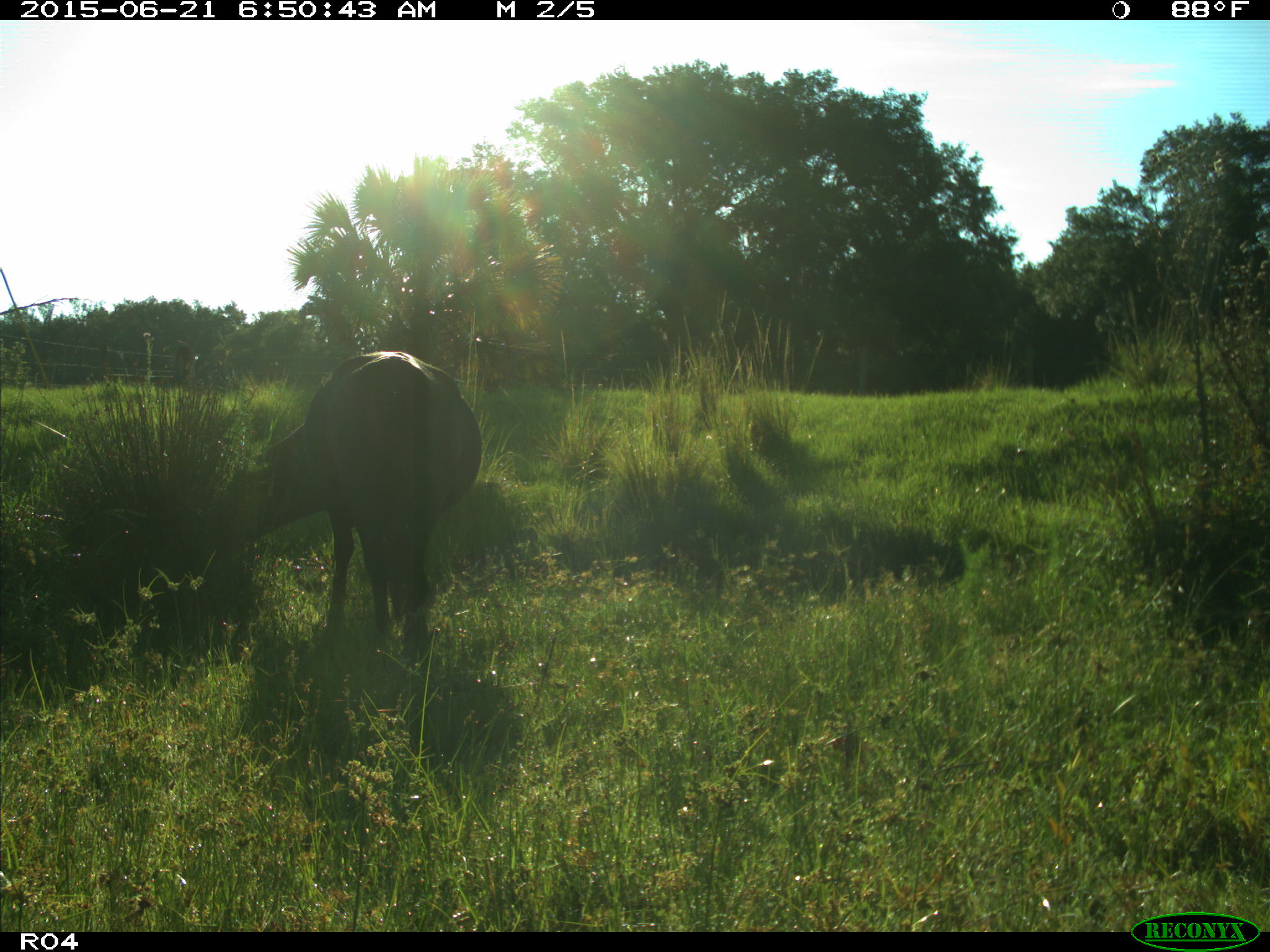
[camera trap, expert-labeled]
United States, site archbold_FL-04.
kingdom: Animalia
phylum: Chordata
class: Mammalia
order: Artiodactyla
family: Bovidae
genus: Bos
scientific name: Bos taurus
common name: domestic cow